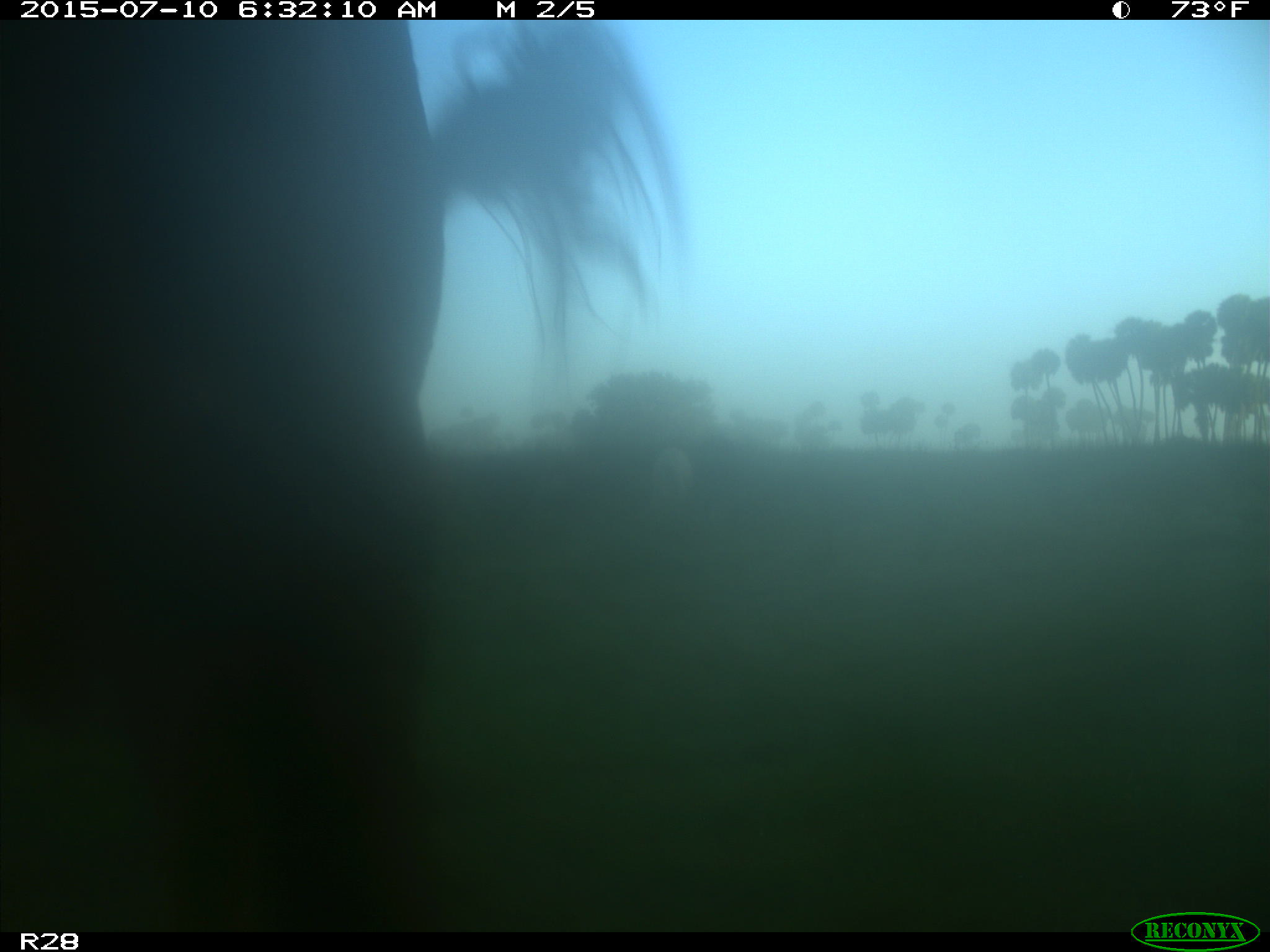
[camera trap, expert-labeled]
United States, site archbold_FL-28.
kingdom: Animalia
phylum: Chordata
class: Mammalia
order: Artiodactyla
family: Bovidae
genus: Bos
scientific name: Bos taurus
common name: domestic cow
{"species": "Bos taurus (domestic cow)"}